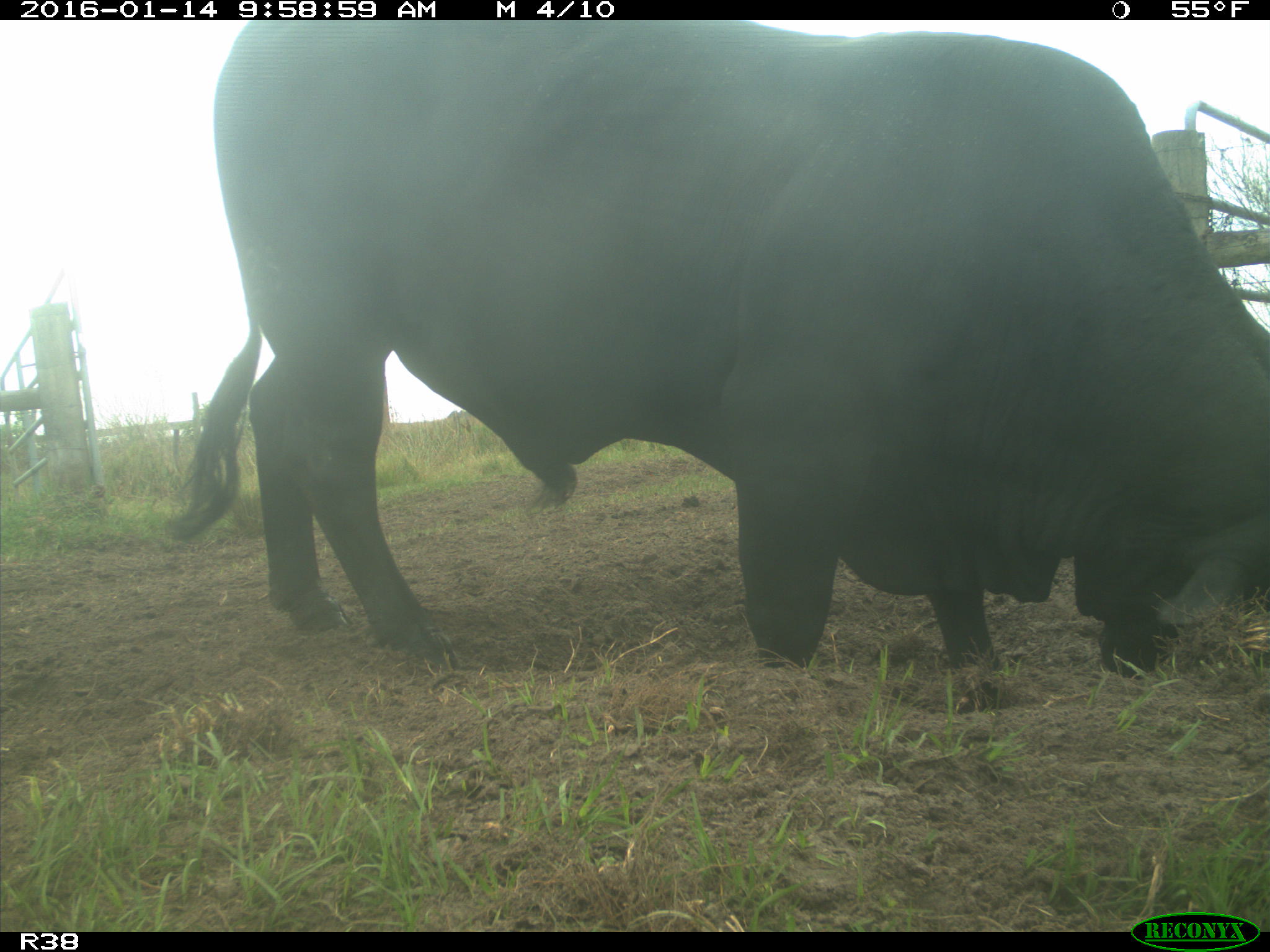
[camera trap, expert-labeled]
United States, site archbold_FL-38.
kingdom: Animalia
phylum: Chordata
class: Mammalia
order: Artiodactyla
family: Bovidae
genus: Bos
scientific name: Bos taurus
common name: domestic cow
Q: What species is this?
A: Bos taurus (domestic cow).